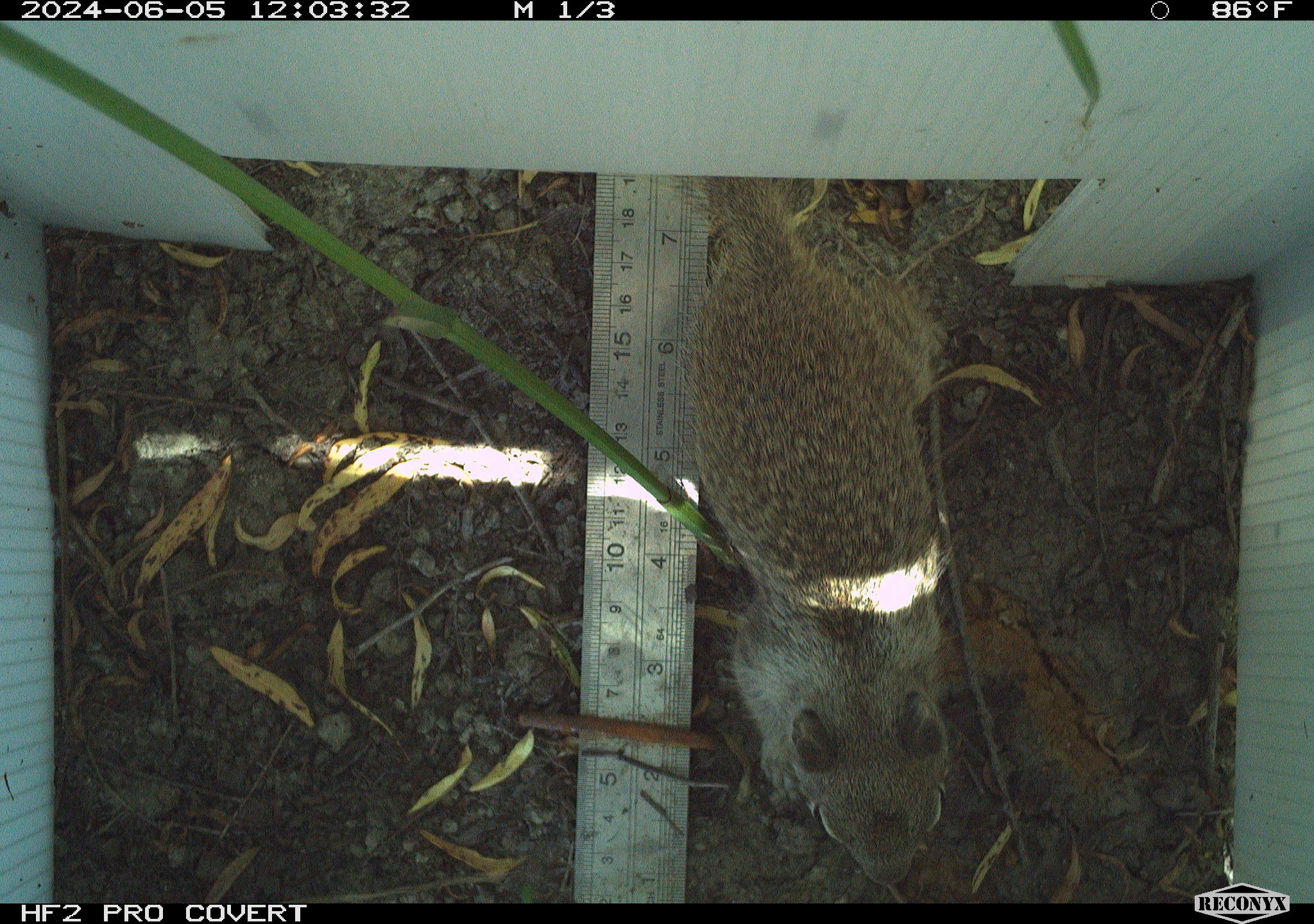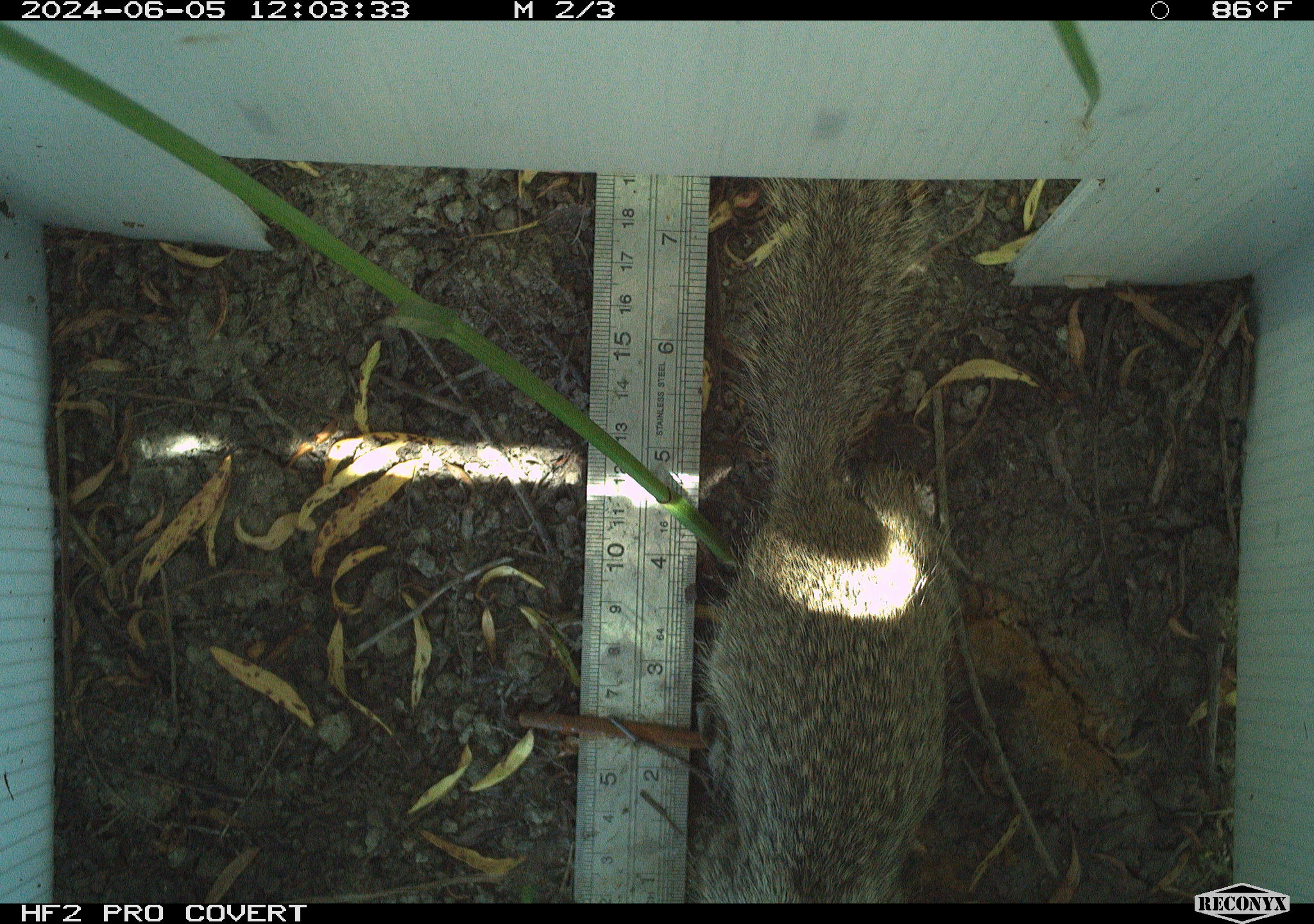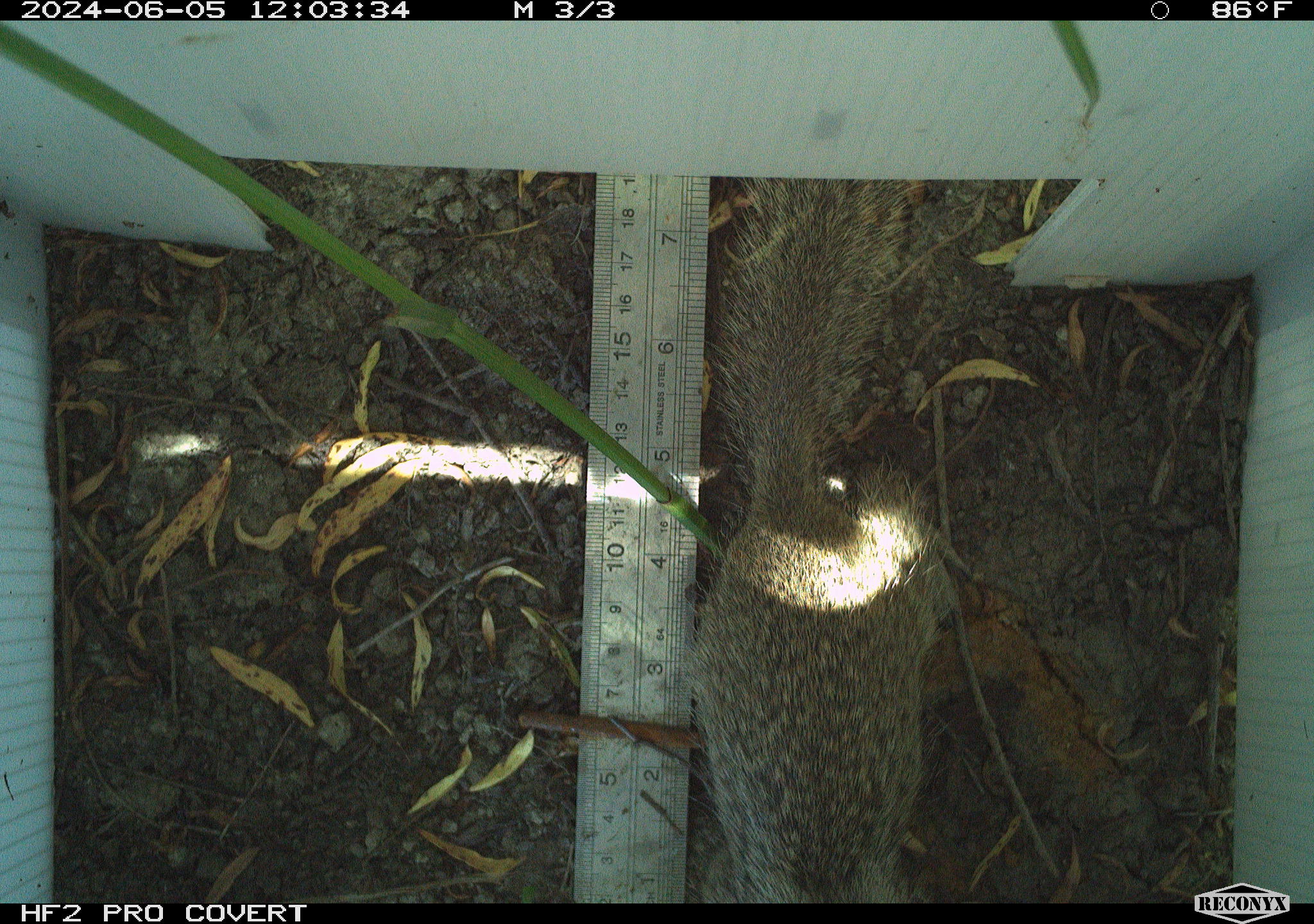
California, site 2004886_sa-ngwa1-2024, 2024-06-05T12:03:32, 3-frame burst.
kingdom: Animalia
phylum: Chordata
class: Mammalia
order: Rodentia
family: Sciuridae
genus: Otospermophilus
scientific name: Otospermophilus beecheyi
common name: california ground squirrel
California ground squirrel (Otospermophilus beecheyi).